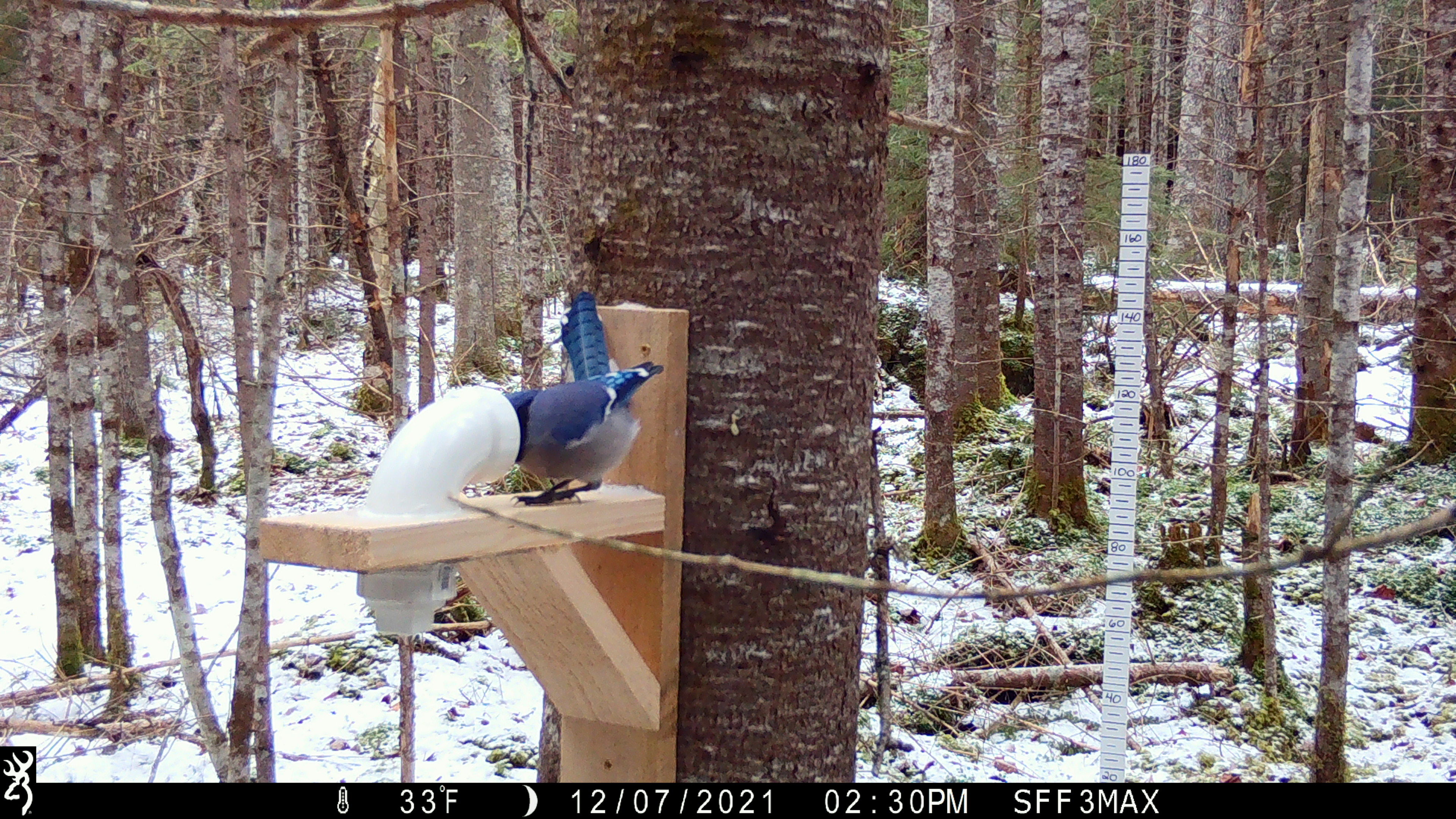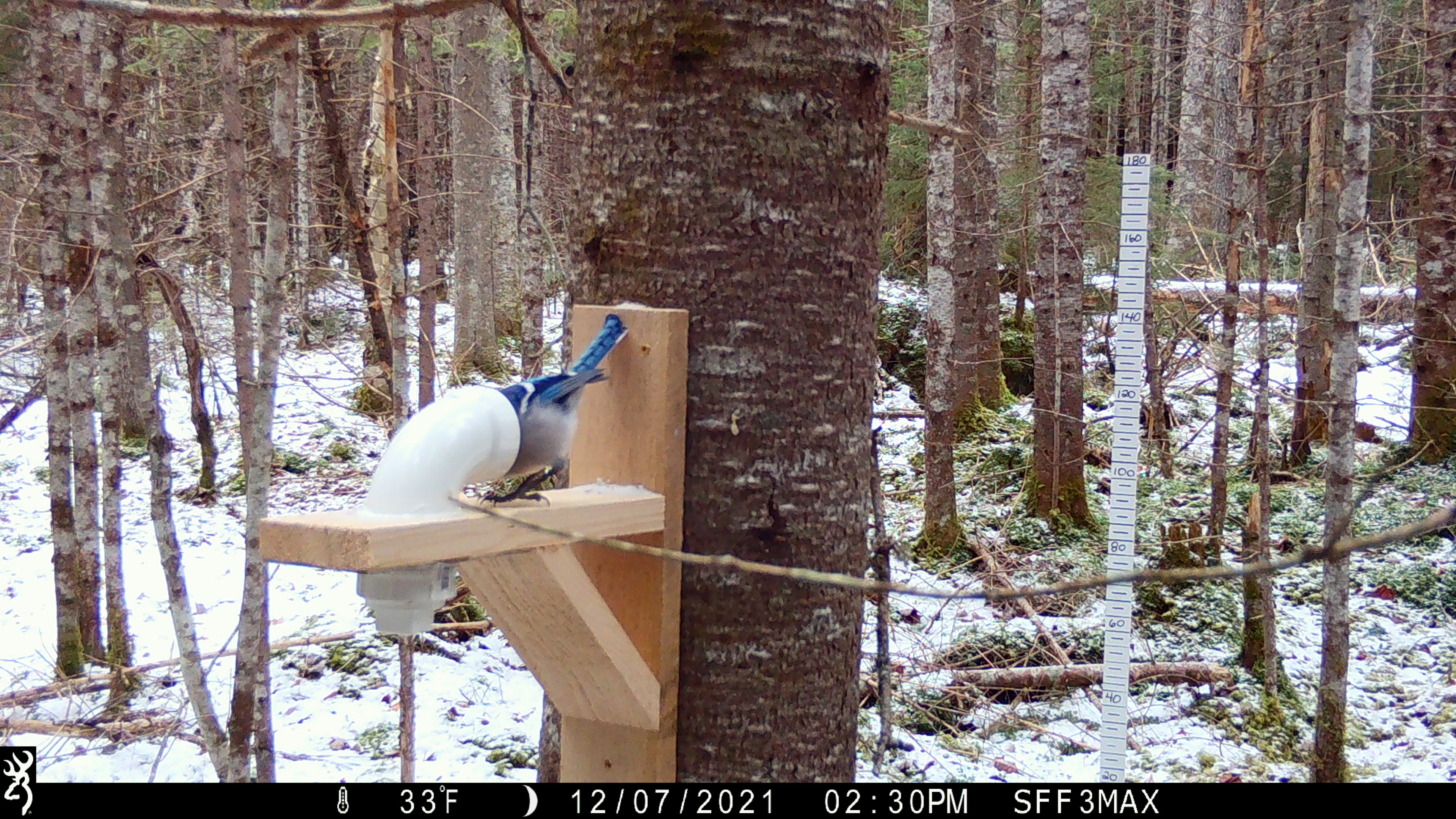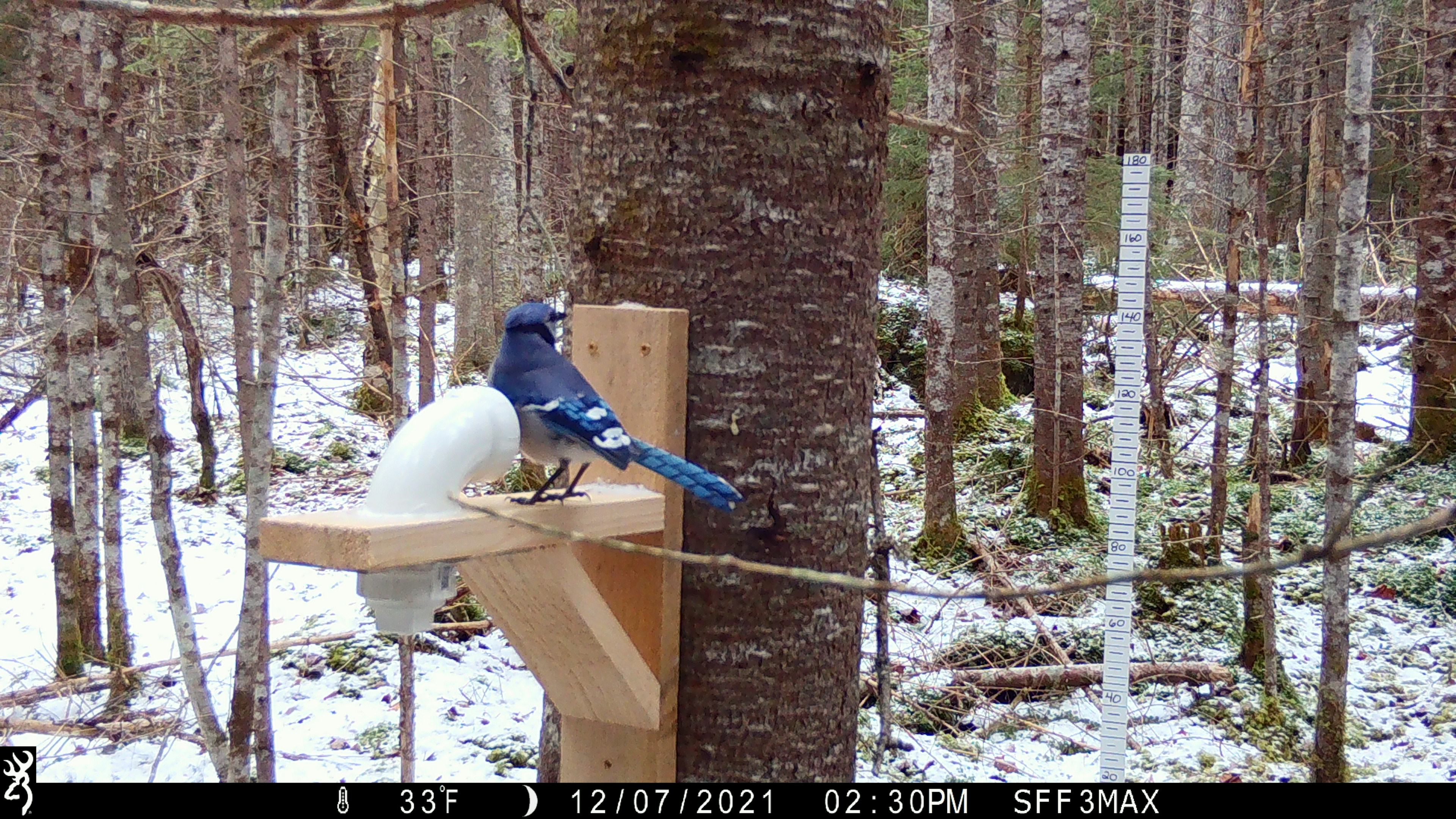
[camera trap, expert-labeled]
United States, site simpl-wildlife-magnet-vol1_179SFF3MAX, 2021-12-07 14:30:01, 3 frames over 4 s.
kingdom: Animalia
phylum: Chordata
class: Aves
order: Passeriformes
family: Corvidae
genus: Cyanocitta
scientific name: Cyanocitta cristata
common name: blue jay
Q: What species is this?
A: Blue jay (Cyanocitta cristata).